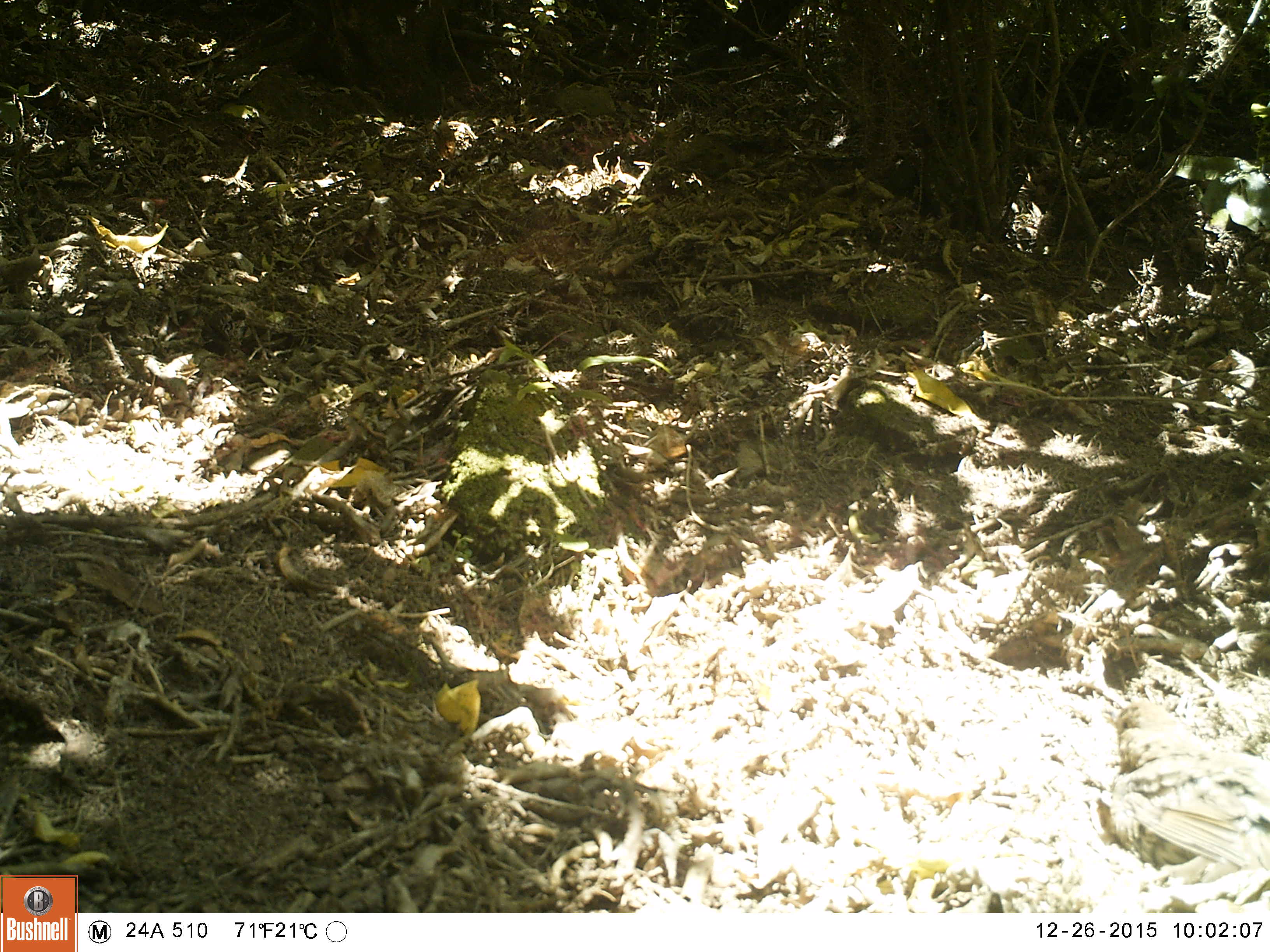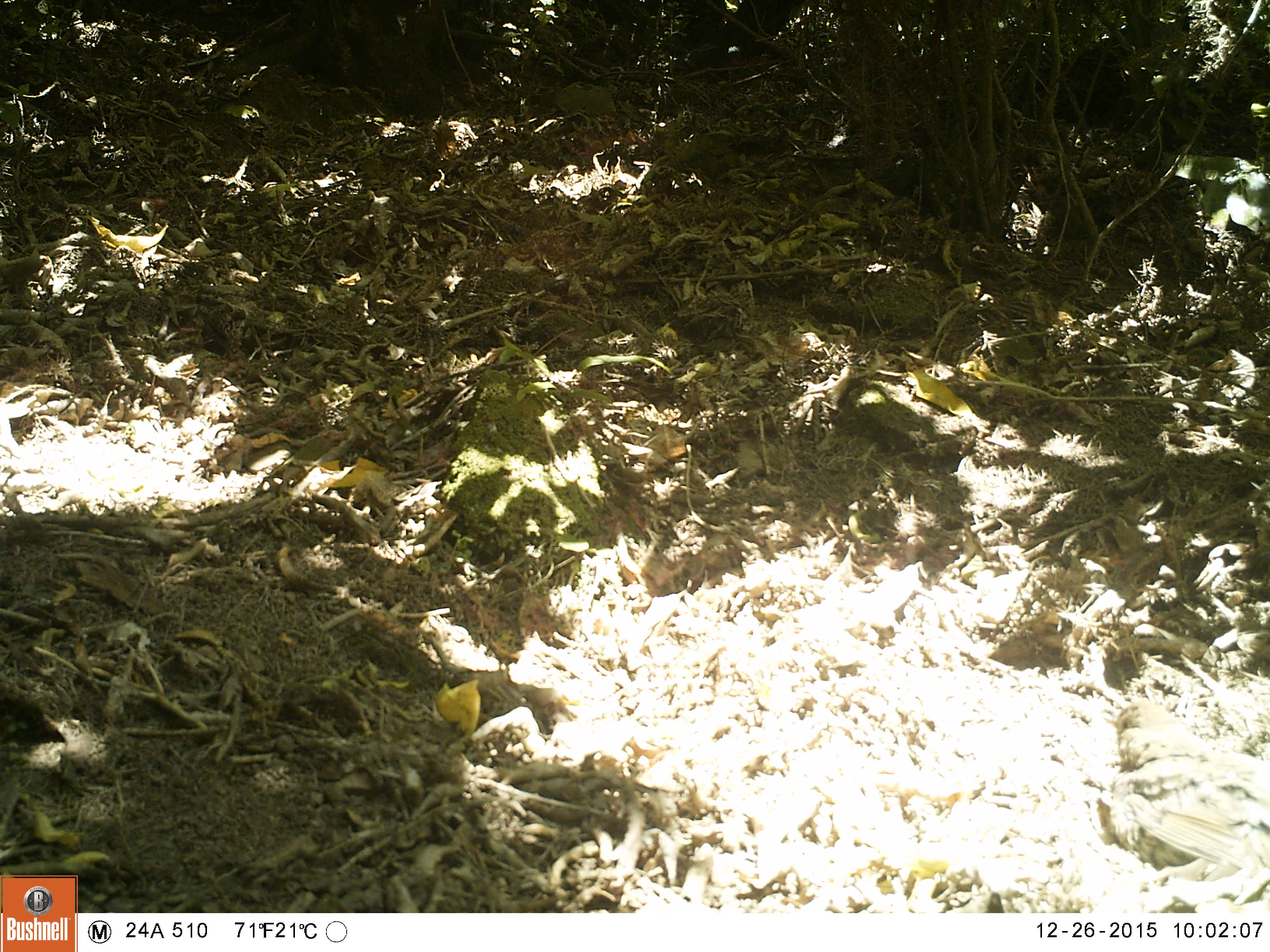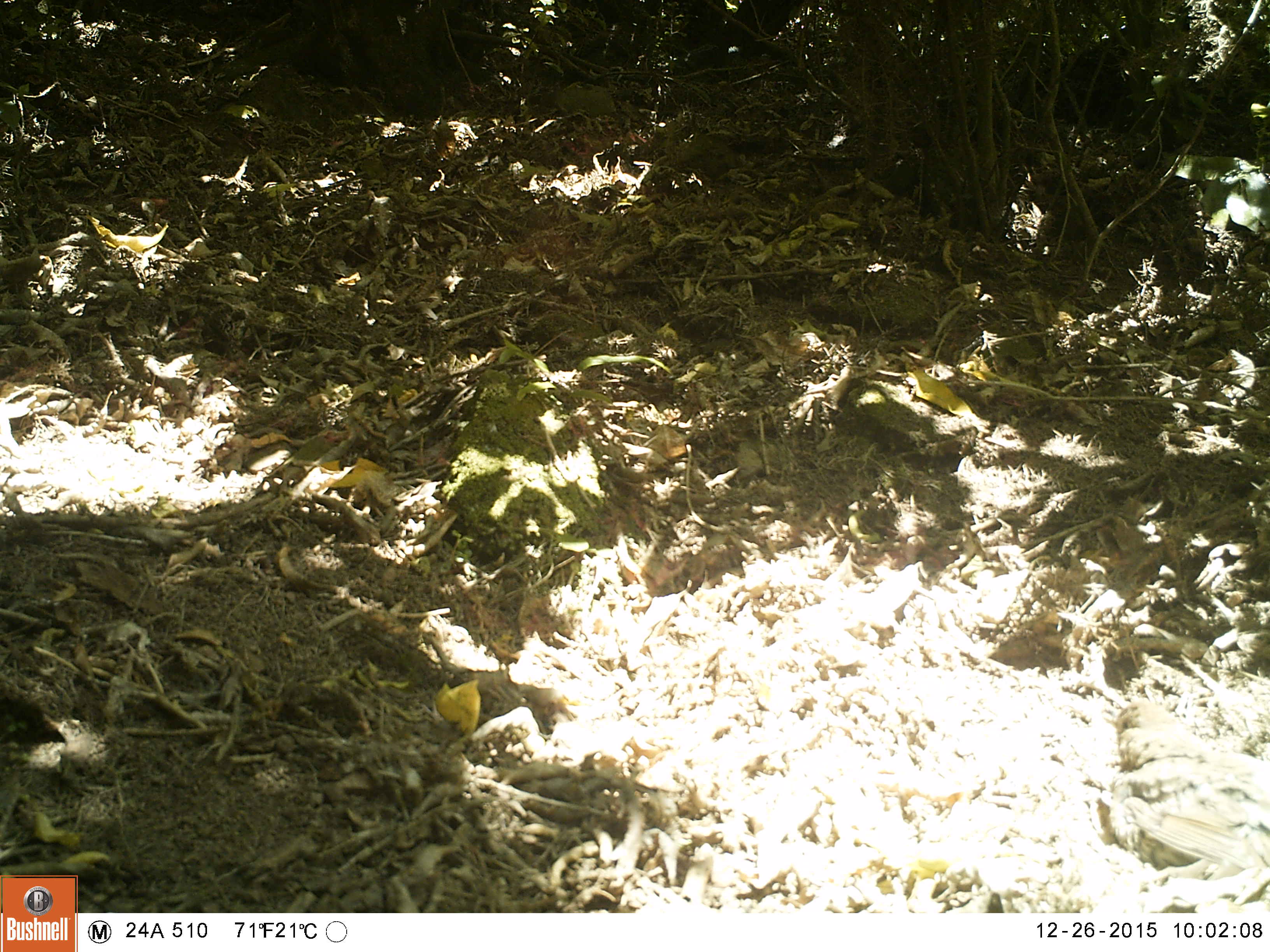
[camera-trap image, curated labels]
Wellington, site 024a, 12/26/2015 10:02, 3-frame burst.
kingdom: Animalia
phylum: Chordata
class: Aves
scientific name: Aves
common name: bird